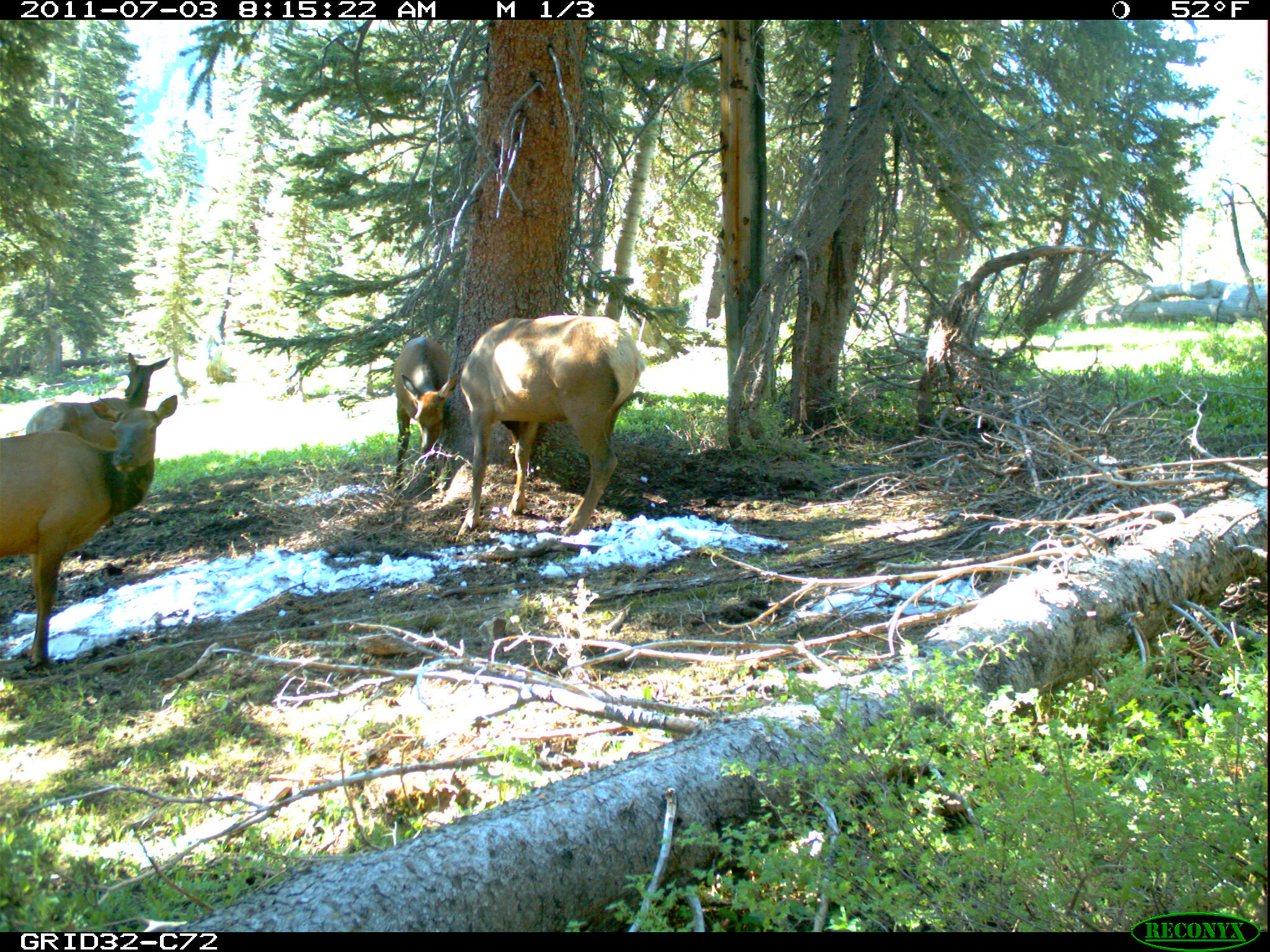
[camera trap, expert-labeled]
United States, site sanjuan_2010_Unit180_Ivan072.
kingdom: Animalia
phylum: Chordata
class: Mammalia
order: Artiodactyla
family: Cervidae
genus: Cervus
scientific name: Cervus elaphus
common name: red deer